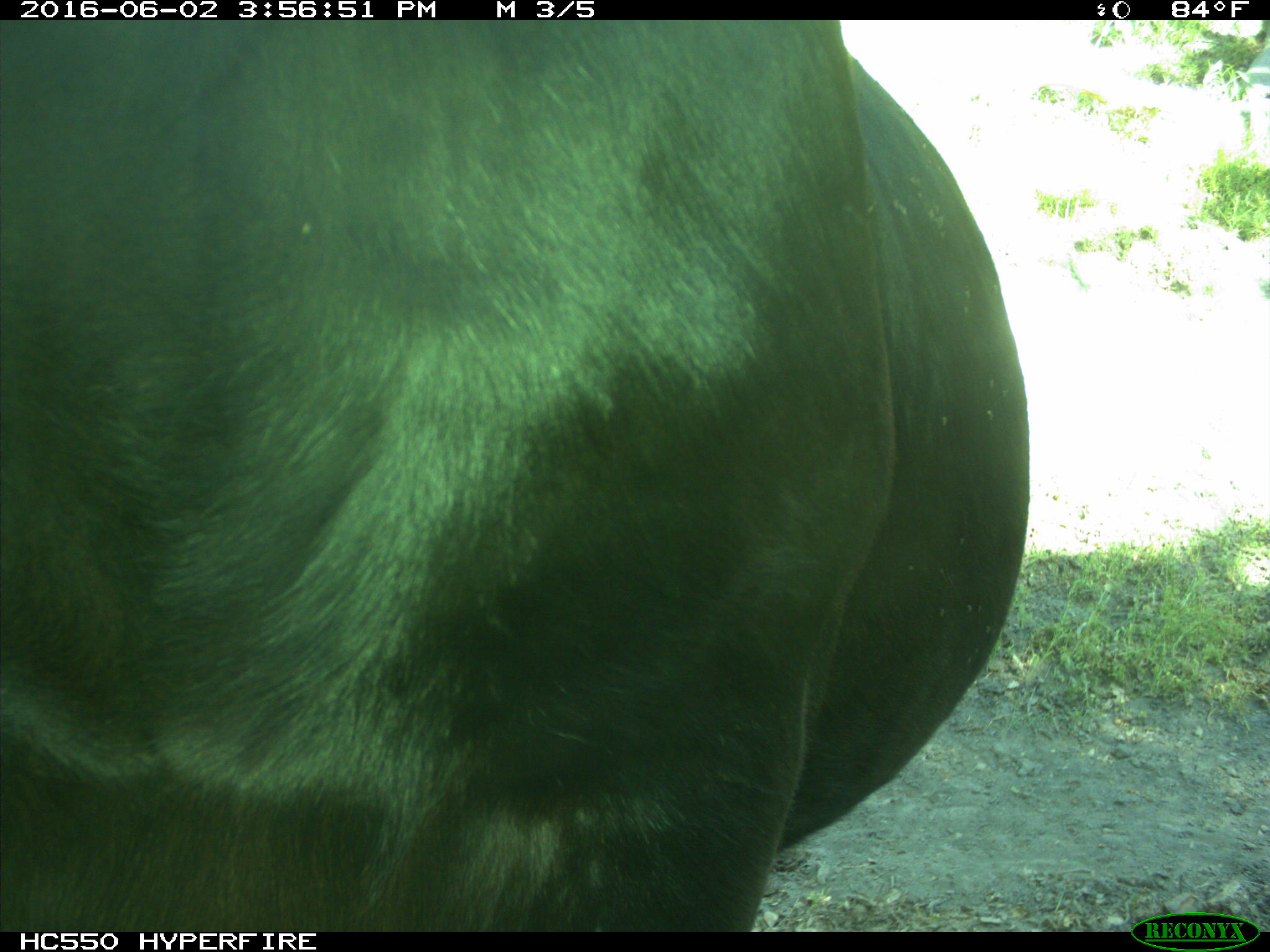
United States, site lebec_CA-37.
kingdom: Animalia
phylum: Chordata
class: Mammalia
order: Artiodactyla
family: Bovidae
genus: Bos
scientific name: Bos taurus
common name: domestic cow